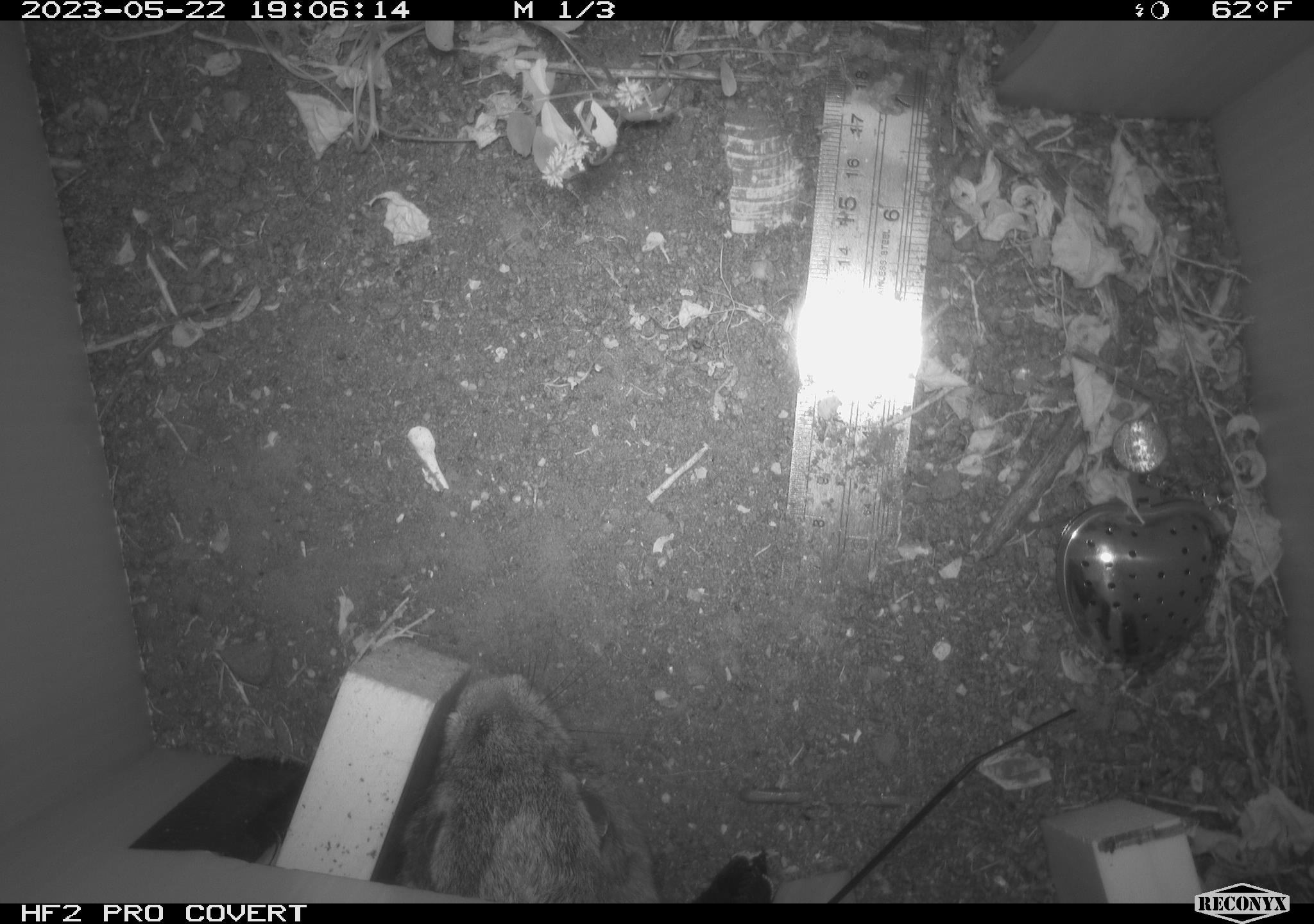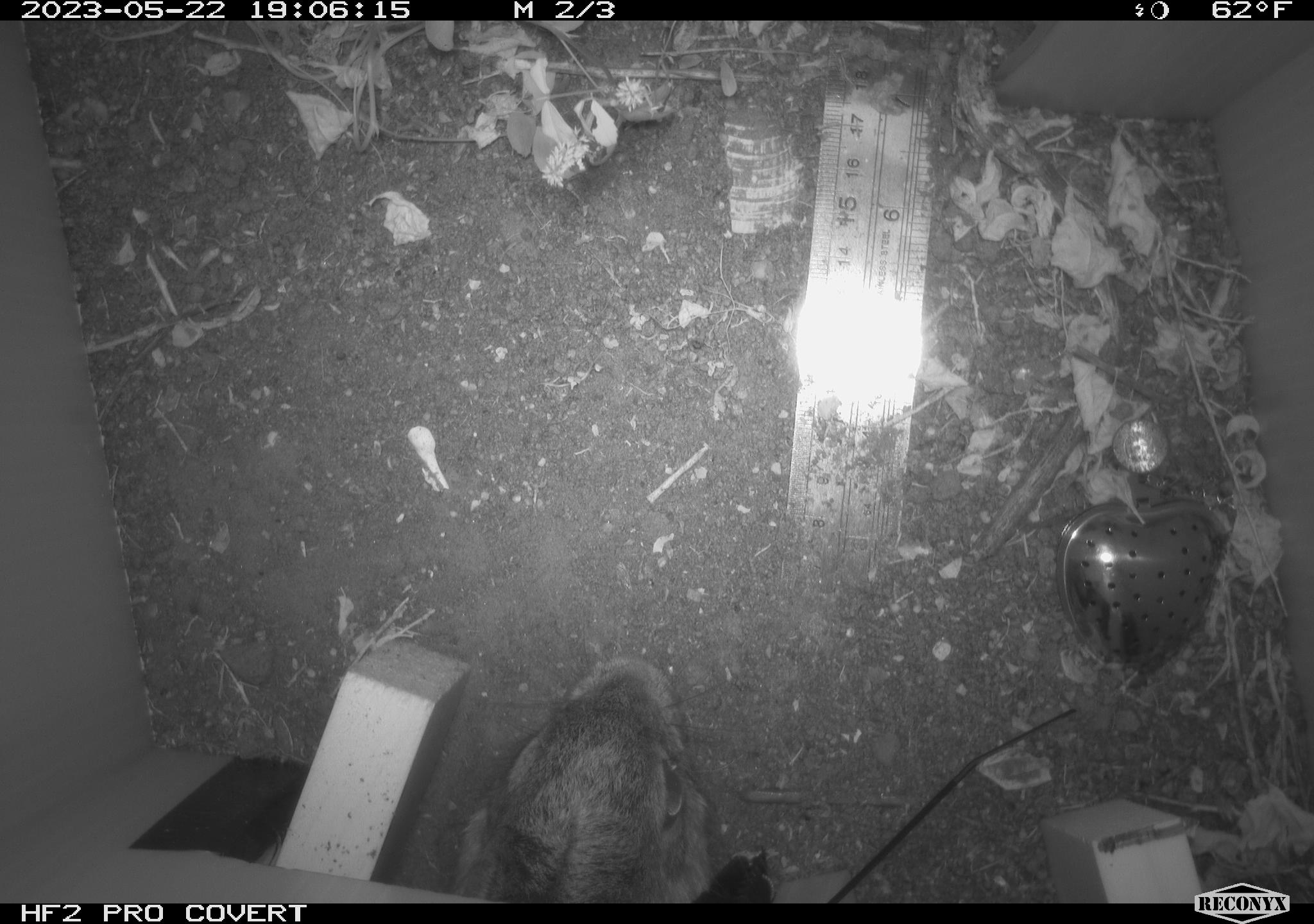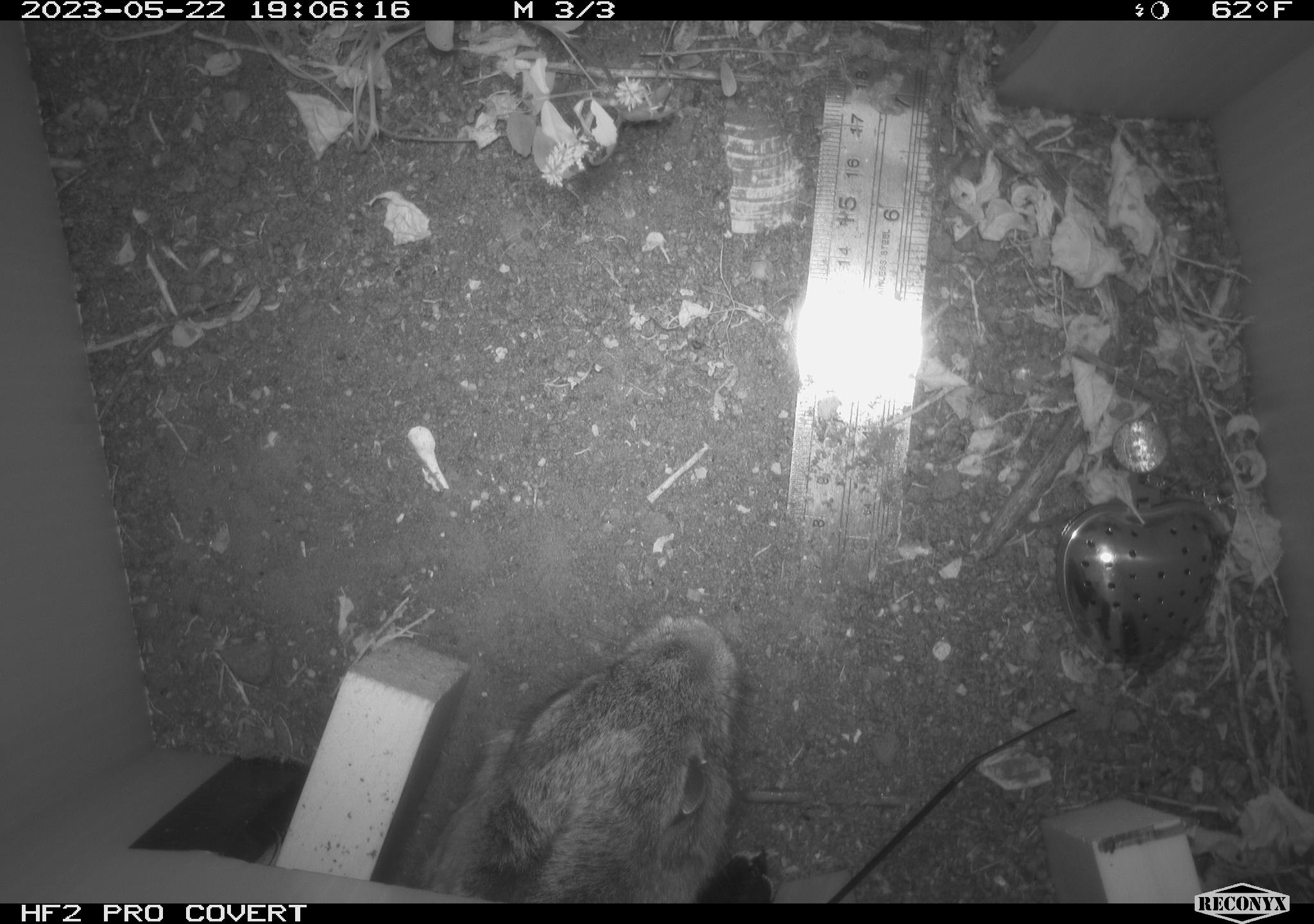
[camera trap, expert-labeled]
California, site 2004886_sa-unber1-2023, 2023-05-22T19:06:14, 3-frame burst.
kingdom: Animalia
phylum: Chordata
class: Mammalia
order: Lagomorpha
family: Leporidae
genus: Sylvilagus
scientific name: Sylvilagus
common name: cottontail rabbits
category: sylvilagus species